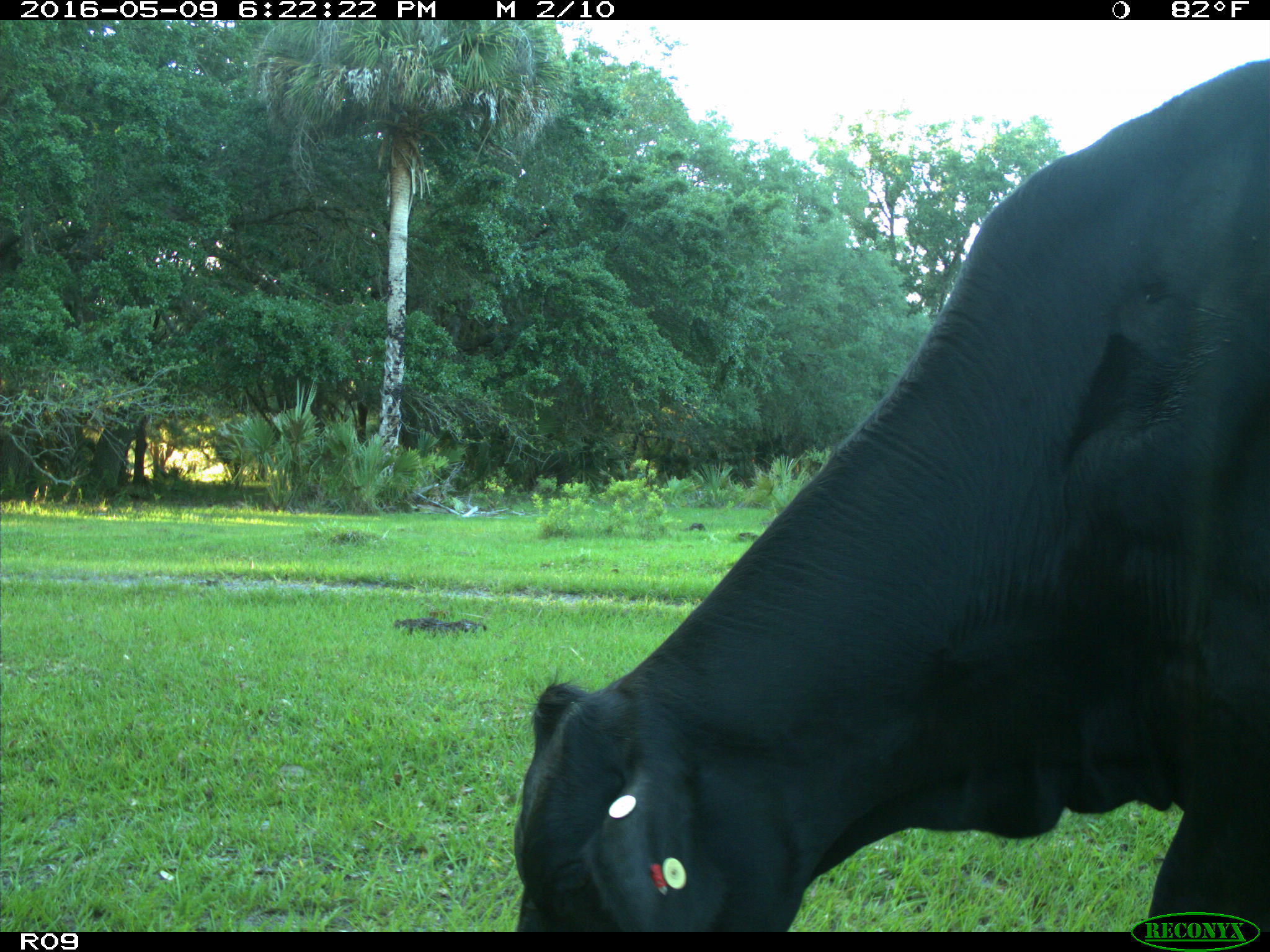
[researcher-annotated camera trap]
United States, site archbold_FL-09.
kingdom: Animalia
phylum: Chordata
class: Mammalia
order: Artiodactyla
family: Bovidae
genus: Bos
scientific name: Bos taurus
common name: domestic cow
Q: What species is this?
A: Bos taurus (domestic cow).